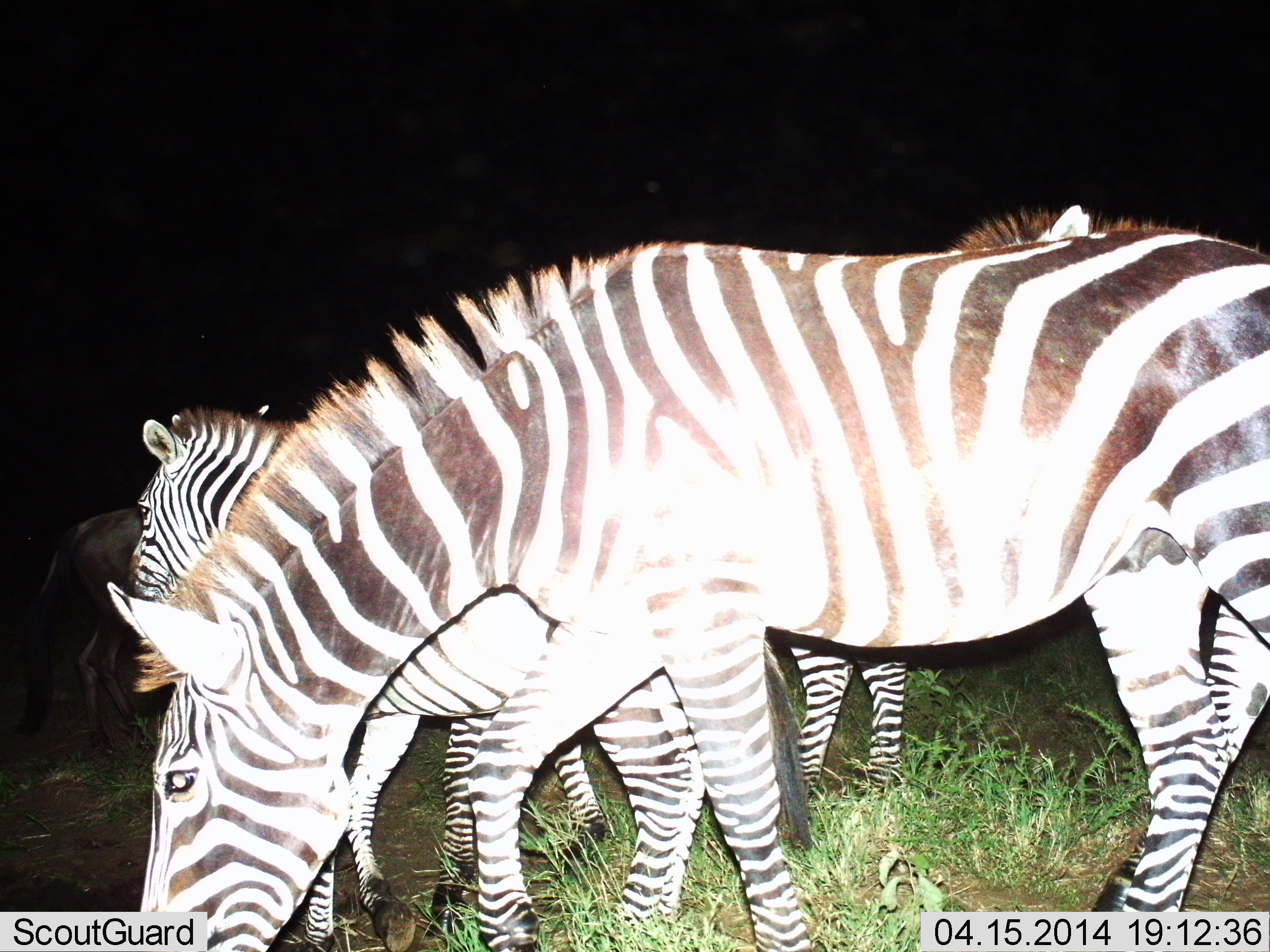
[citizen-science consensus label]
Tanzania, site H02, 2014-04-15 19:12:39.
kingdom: Animalia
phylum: Chordata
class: Mammalia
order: Perissodactyla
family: Equidae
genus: Equus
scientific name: Equus quagga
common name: plains zebra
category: zebra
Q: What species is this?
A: Zebra (plains zebra) (Equus quagga).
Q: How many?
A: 4.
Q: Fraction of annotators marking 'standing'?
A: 38%.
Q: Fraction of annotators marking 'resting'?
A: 0%.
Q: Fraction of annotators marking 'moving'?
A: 15%.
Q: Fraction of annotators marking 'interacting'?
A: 0%.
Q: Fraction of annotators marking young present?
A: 0%.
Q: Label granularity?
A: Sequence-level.